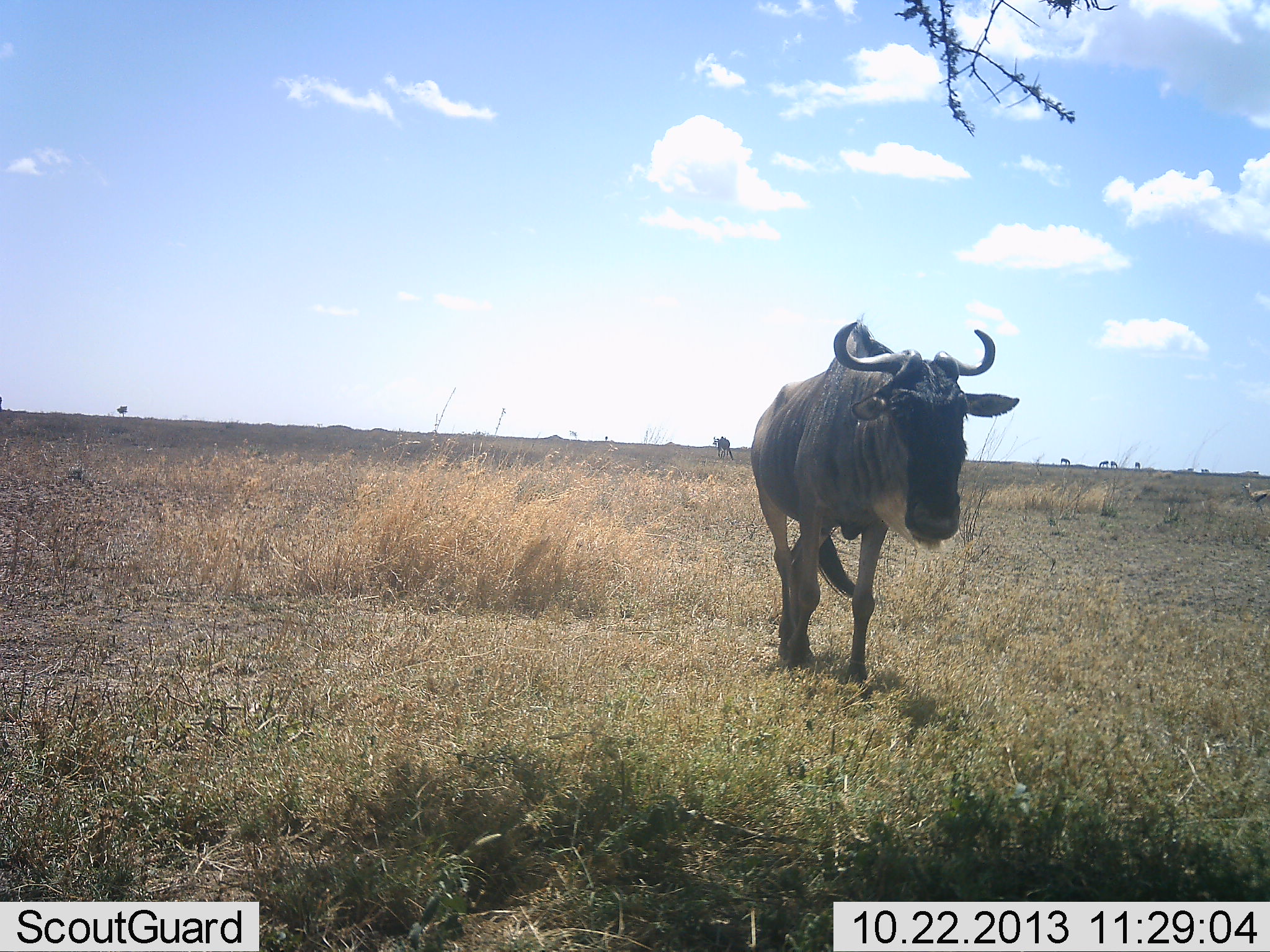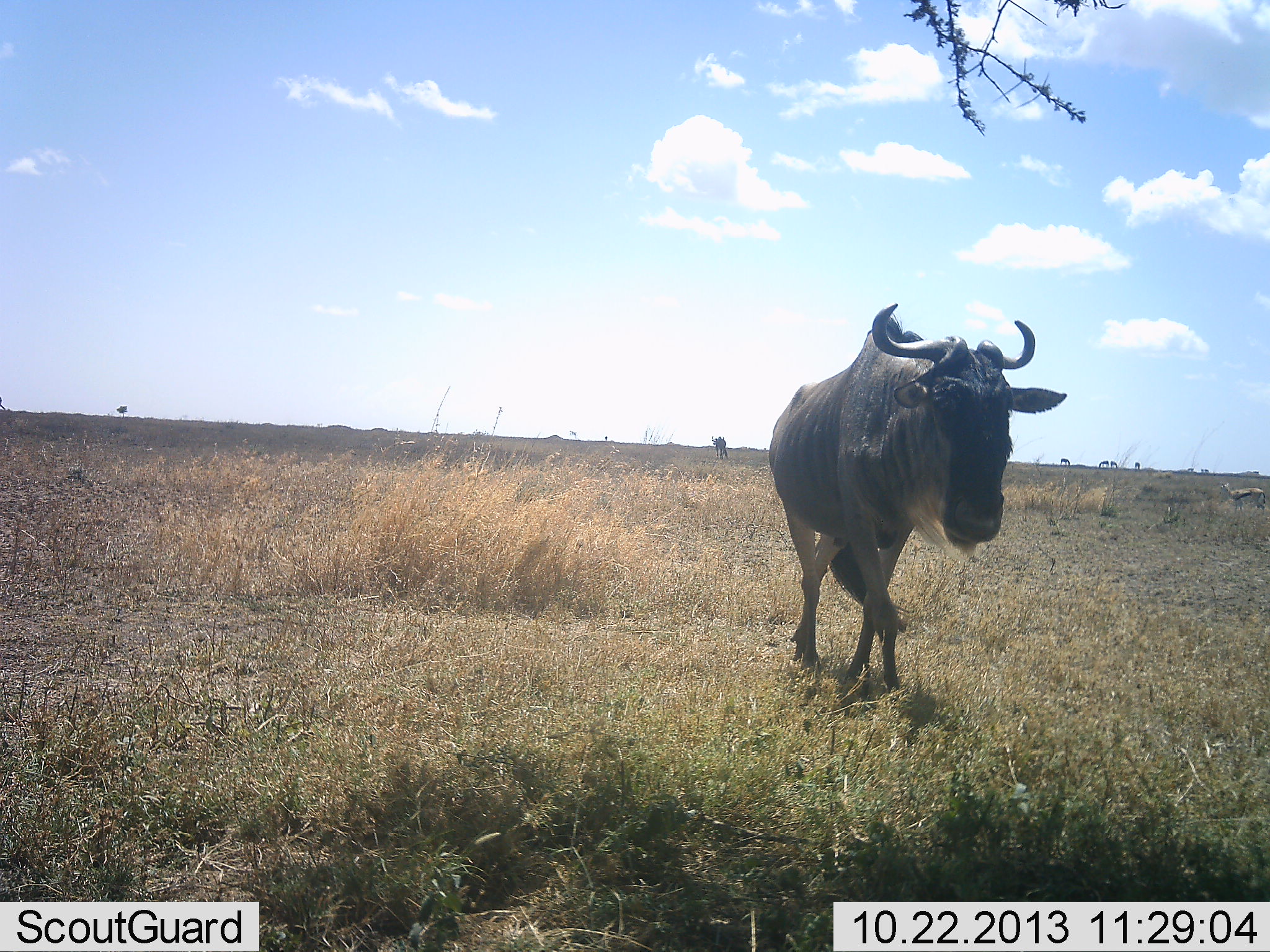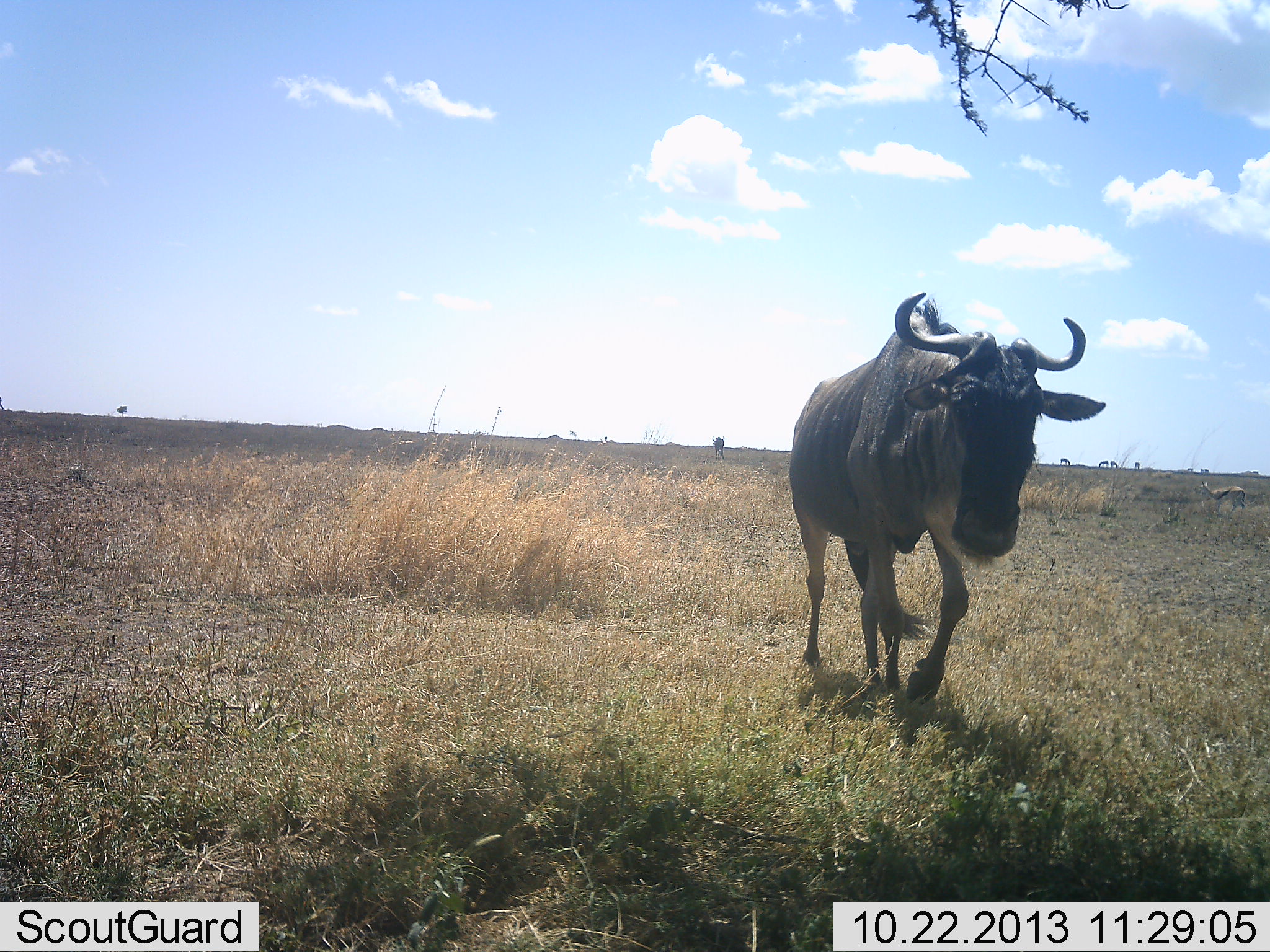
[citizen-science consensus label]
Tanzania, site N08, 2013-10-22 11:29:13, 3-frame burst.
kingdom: Animalia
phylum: Chordata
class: Mammalia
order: Artiodactyla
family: Bovidae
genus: Eudorcas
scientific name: Eudorcas thomsonii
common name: thomson's gazelle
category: gazellethomsons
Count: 1.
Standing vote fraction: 12%.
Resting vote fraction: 0%.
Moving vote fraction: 88%.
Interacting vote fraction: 0%.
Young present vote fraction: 0%.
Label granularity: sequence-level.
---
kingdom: Animalia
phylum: Chordata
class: Mammalia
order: Artiodactyla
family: Bovidae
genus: Connochaetes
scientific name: Connochaetes taurinus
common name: blue wildebeest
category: wildebeest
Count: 1.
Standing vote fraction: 14%.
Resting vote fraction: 0%.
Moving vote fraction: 96%.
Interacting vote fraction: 0%.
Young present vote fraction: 0%.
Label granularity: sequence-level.